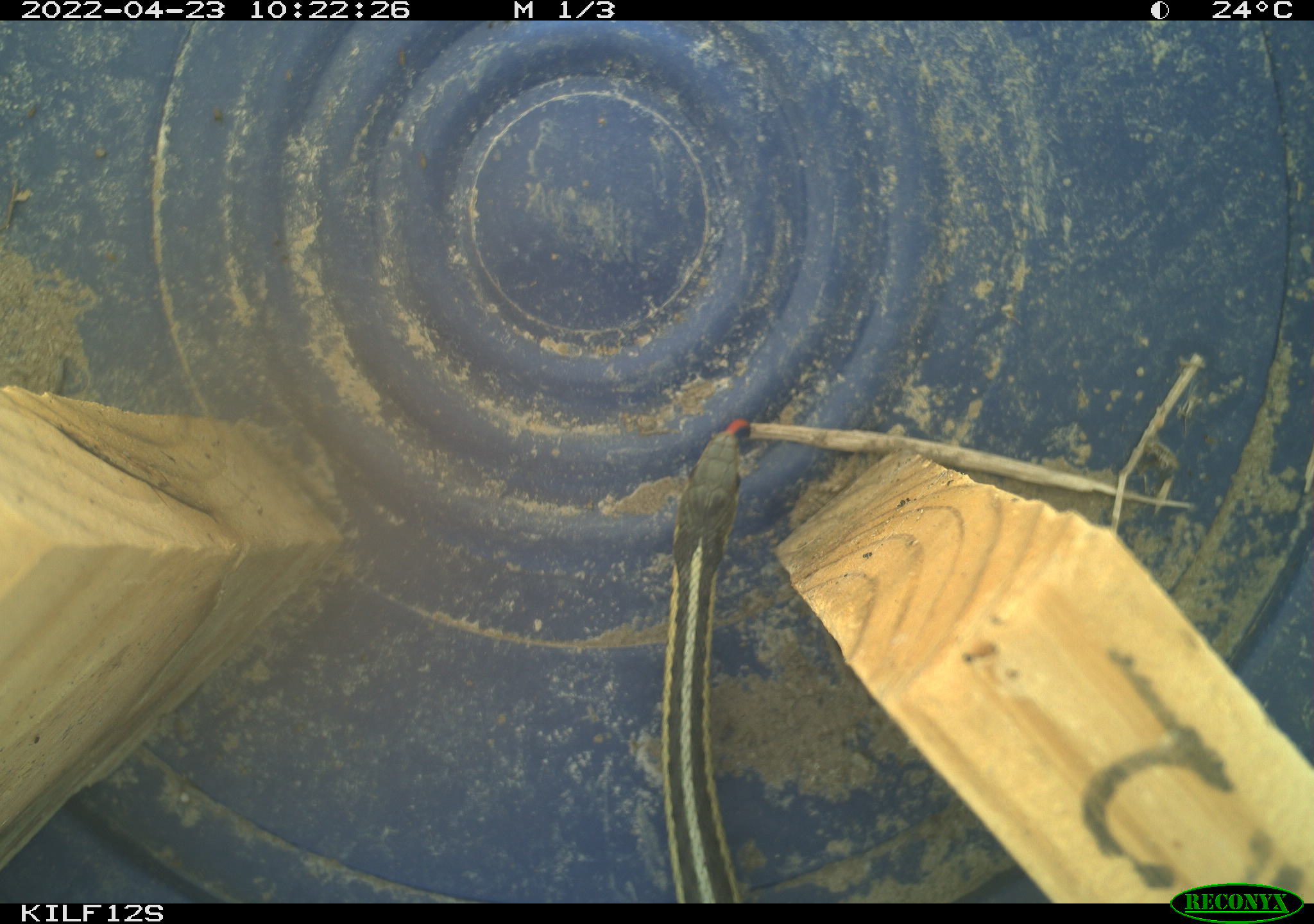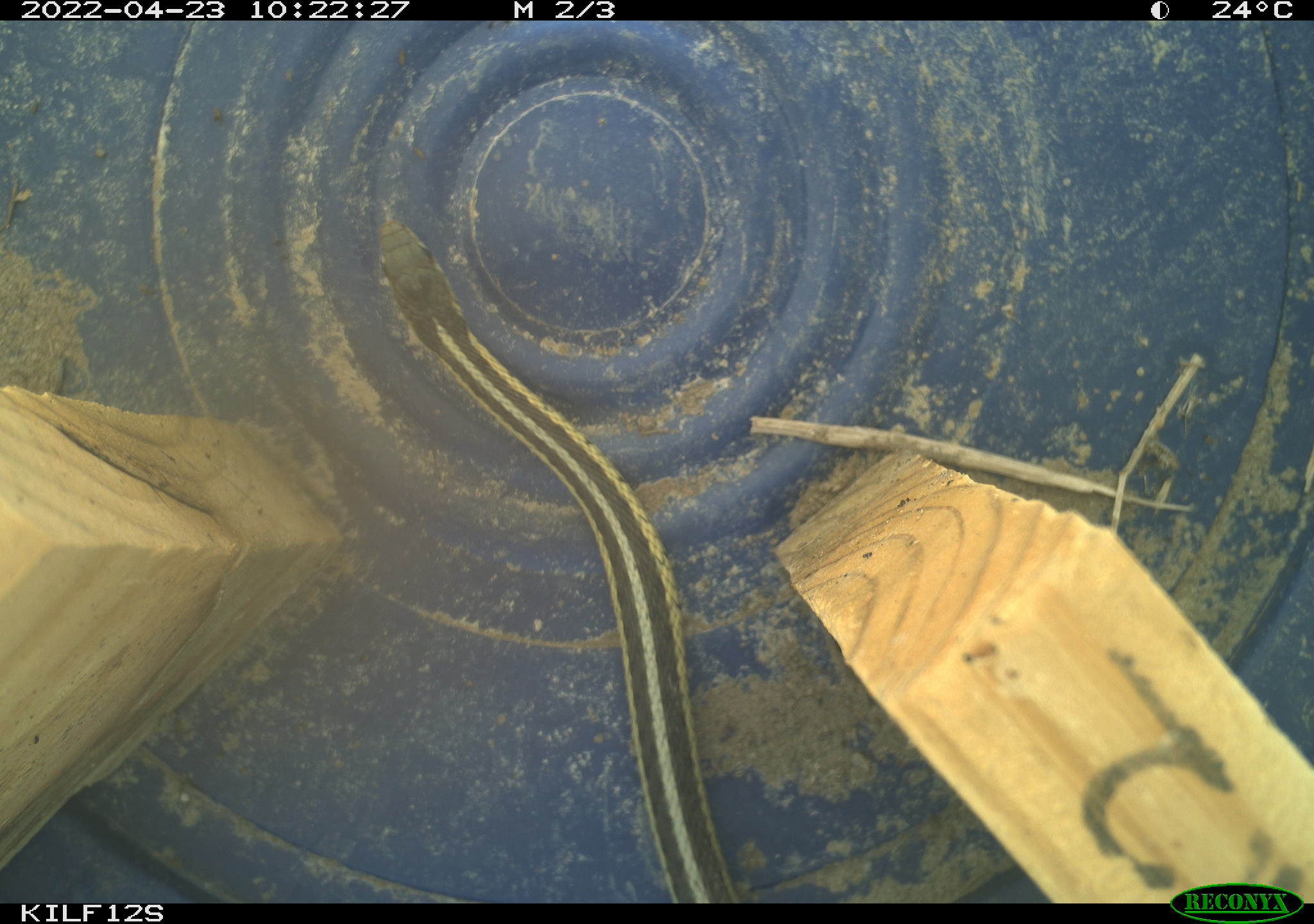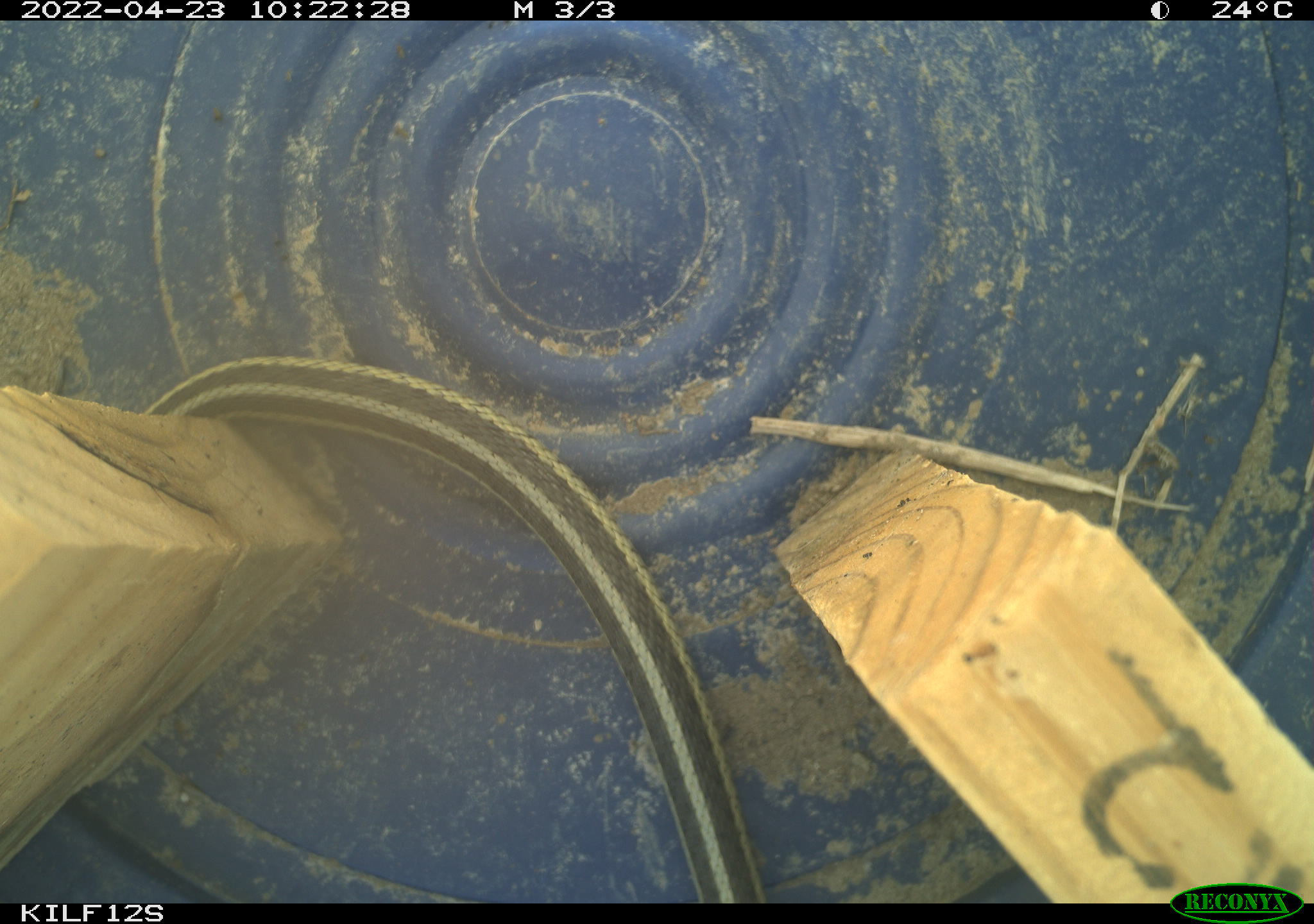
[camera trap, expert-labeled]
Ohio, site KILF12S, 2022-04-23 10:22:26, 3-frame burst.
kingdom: Animalia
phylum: Chordata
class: Reptilia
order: Squamata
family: Colubridae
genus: Thamnophis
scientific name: Thamnophis sirtalis sirtalis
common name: eastern gartersnake